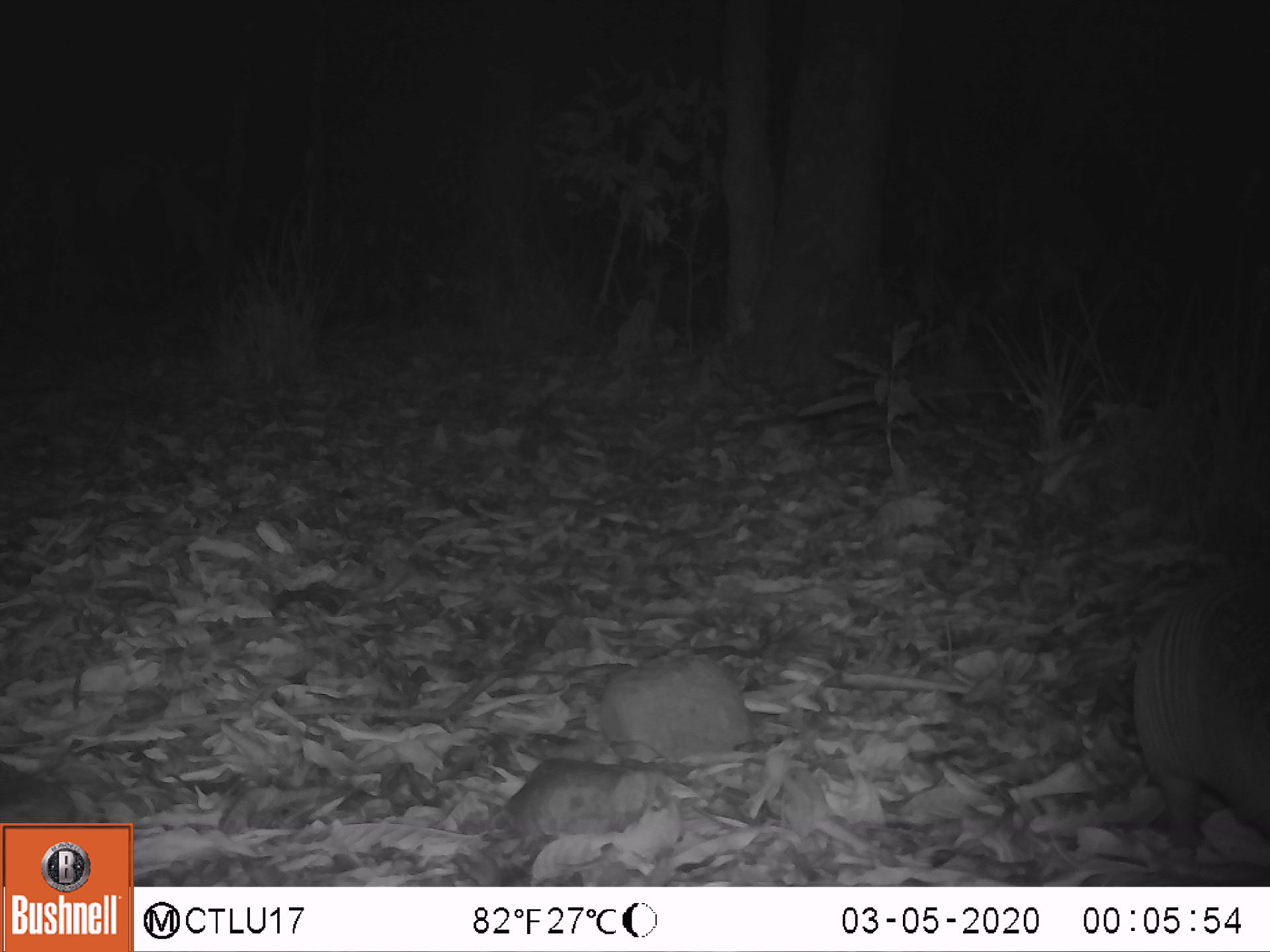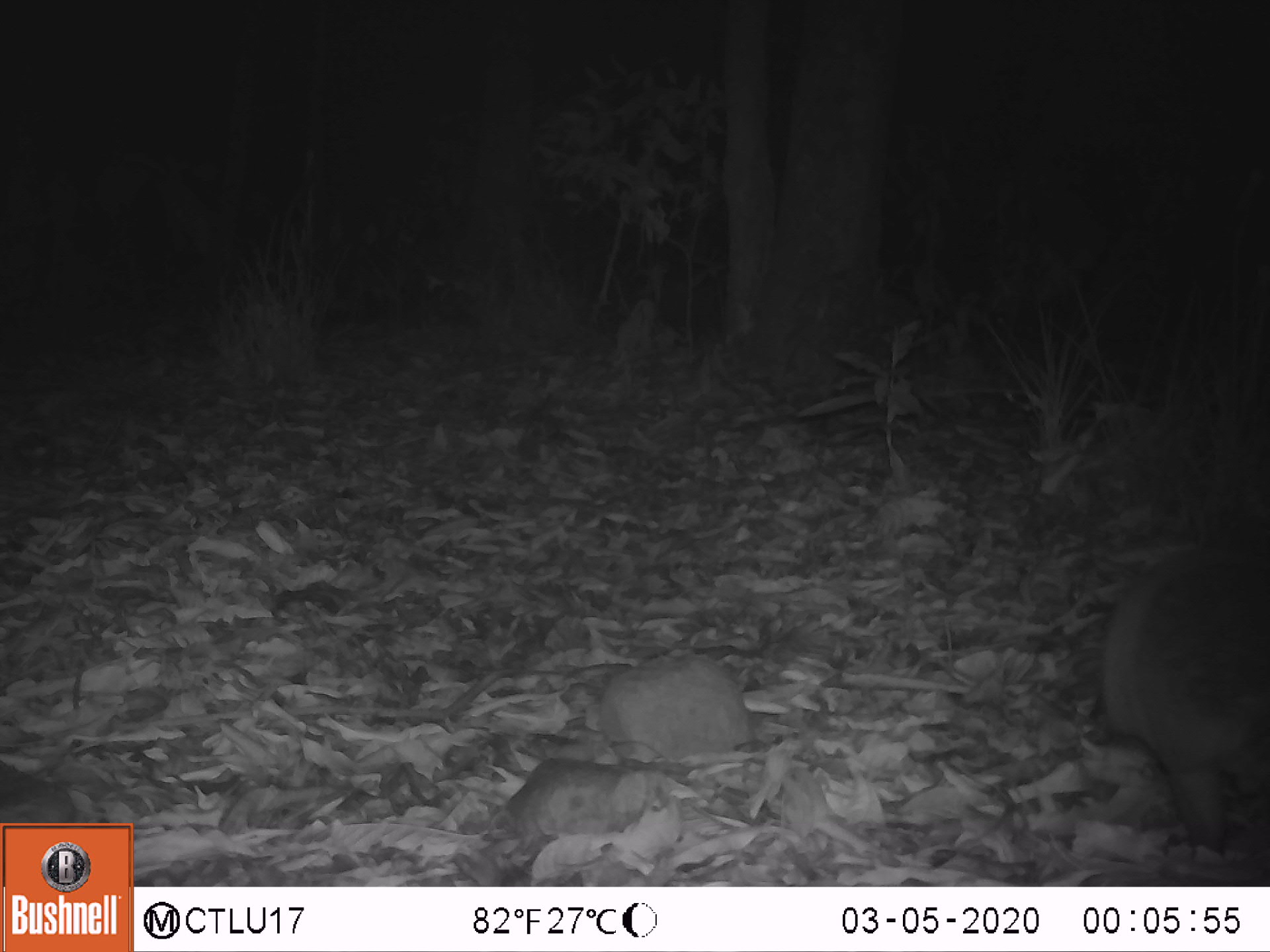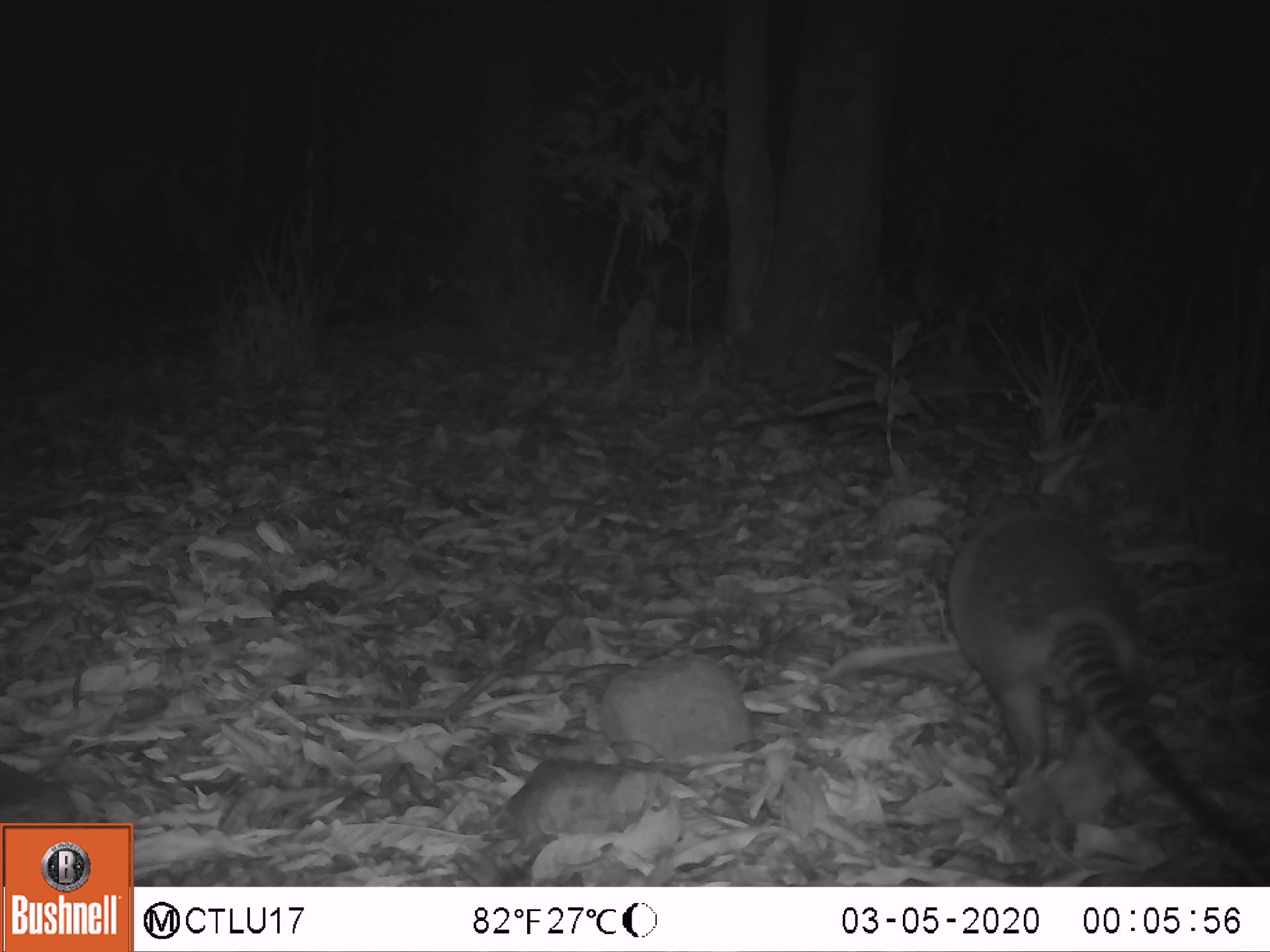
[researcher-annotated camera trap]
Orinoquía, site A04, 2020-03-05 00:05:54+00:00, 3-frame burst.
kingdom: Animalia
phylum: Chordata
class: Mammalia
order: Cingulata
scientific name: Cingulata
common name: armadillo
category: unknown armadillo